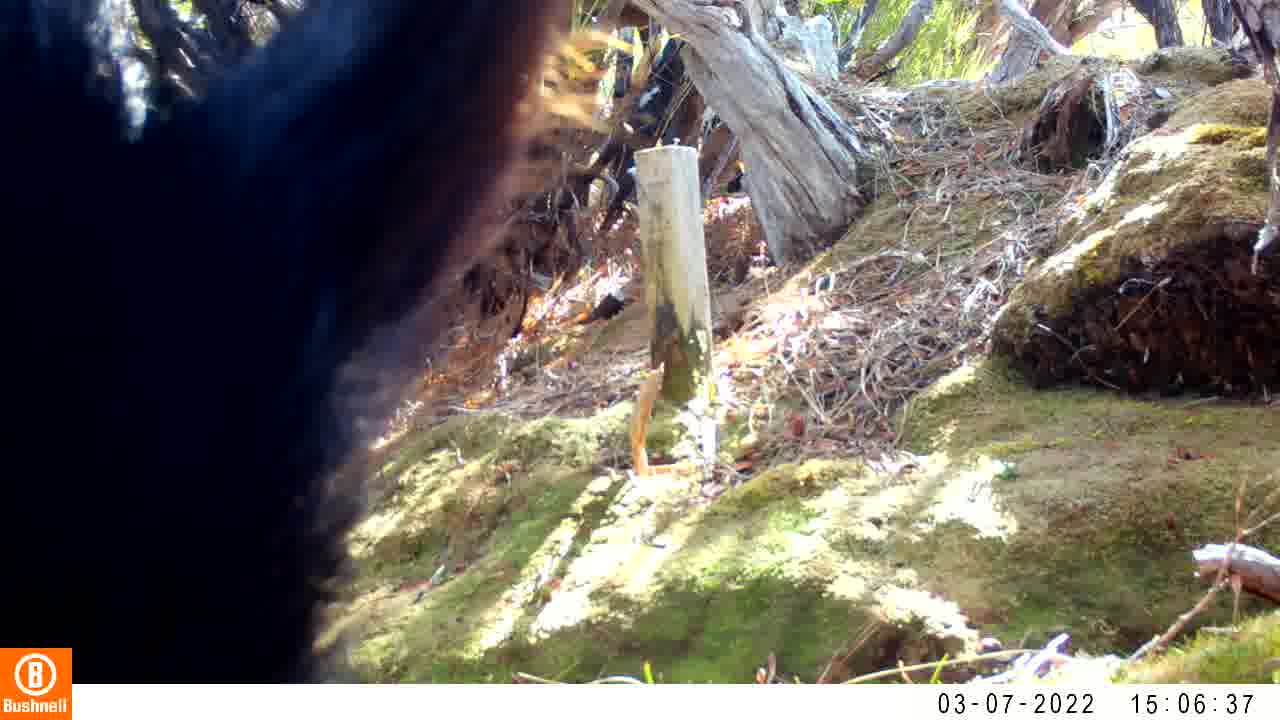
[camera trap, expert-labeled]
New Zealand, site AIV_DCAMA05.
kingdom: Animalia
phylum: Chordata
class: Mammalia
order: Artiodactyla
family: Suidae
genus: Sus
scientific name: Sus scrofa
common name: pig